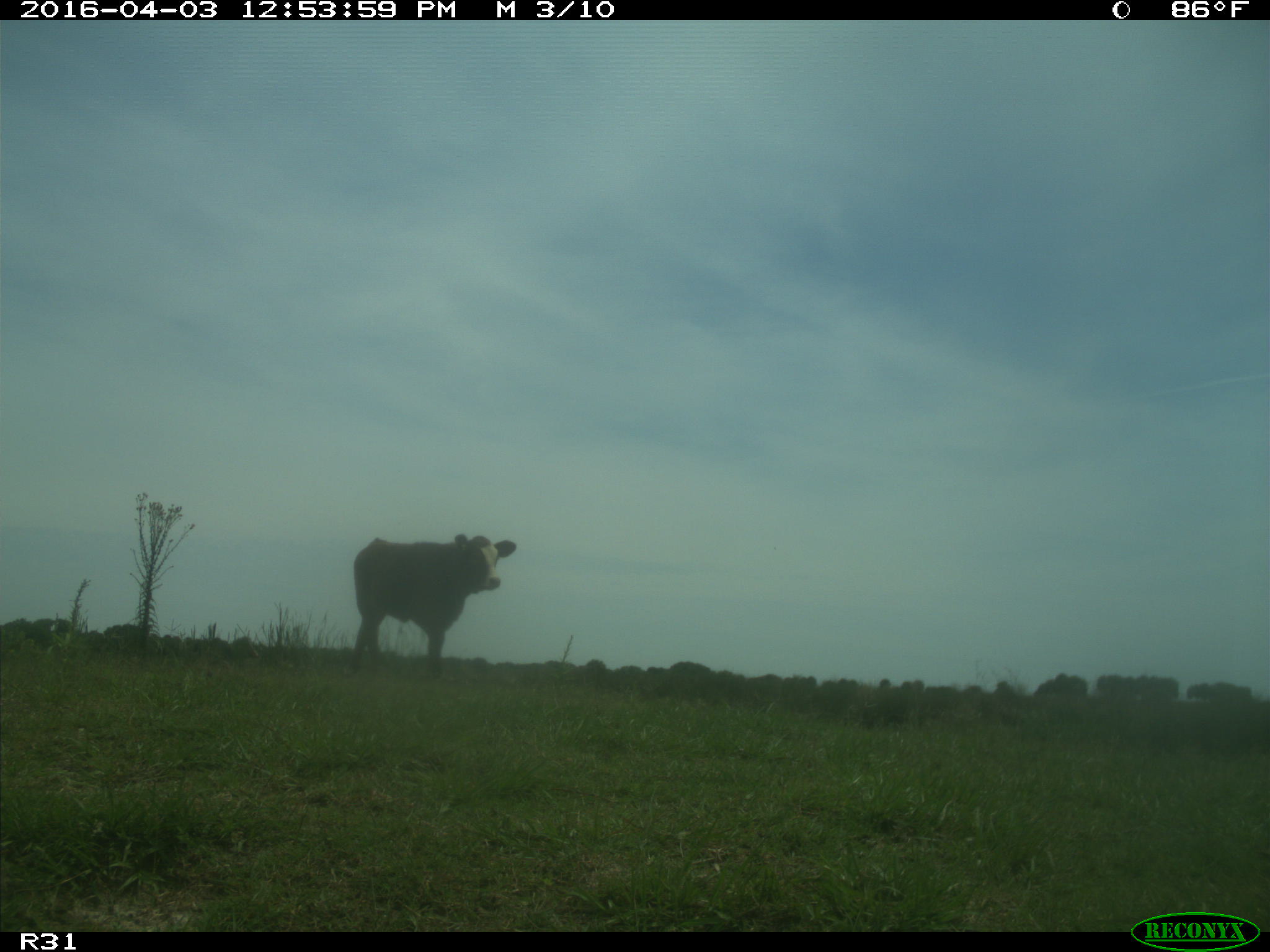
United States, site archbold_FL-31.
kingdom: Animalia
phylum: Chordata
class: Mammalia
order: Artiodactyla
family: Bovidae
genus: Bos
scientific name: Bos taurus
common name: domestic cow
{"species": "Bos taurus (domestic cow)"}